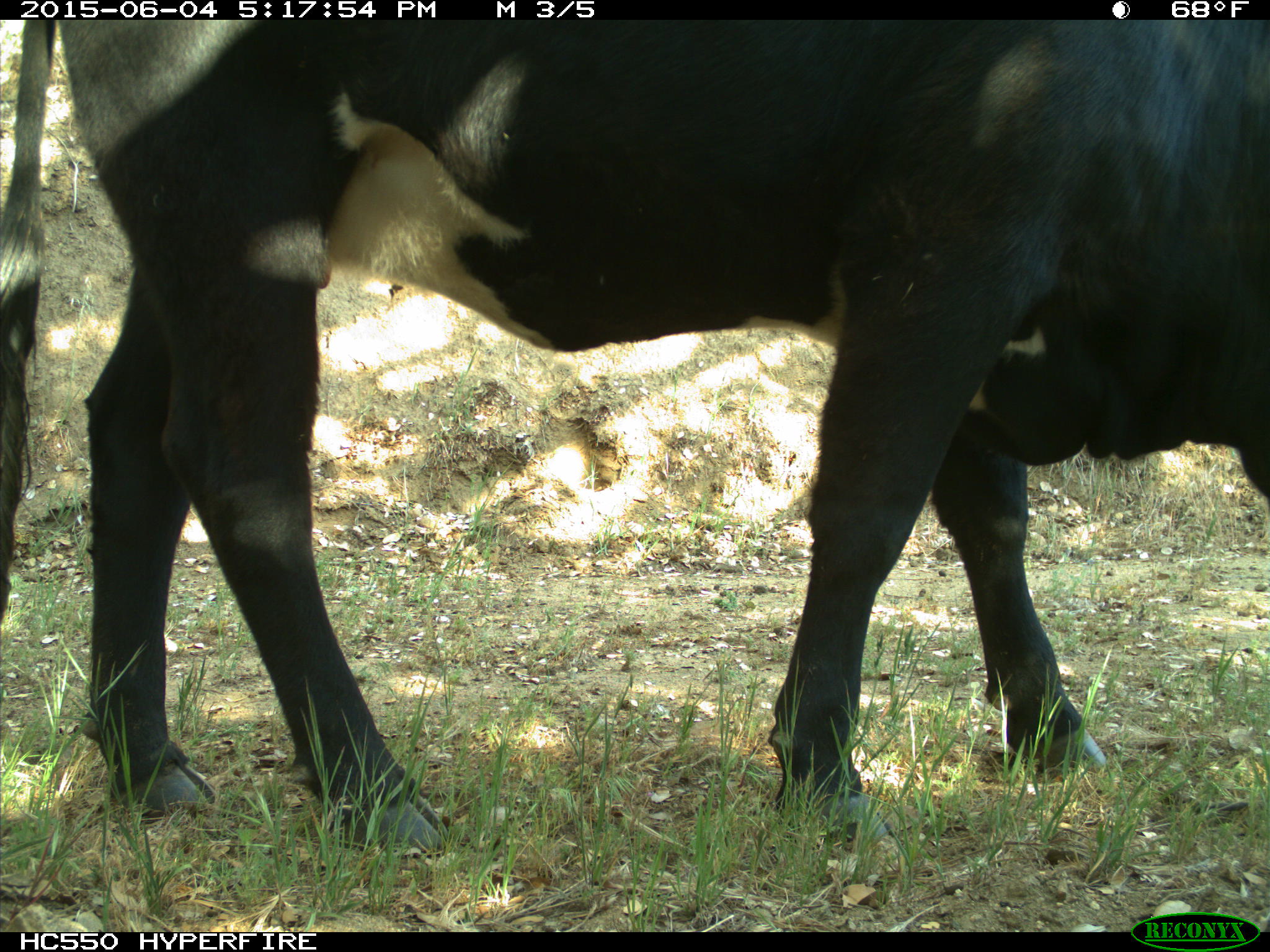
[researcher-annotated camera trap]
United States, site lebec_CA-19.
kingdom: Animalia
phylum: Chordata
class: Mammalia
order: Artiodactyla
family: Bovidae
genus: Bos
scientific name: Bos taurus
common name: domestic cow